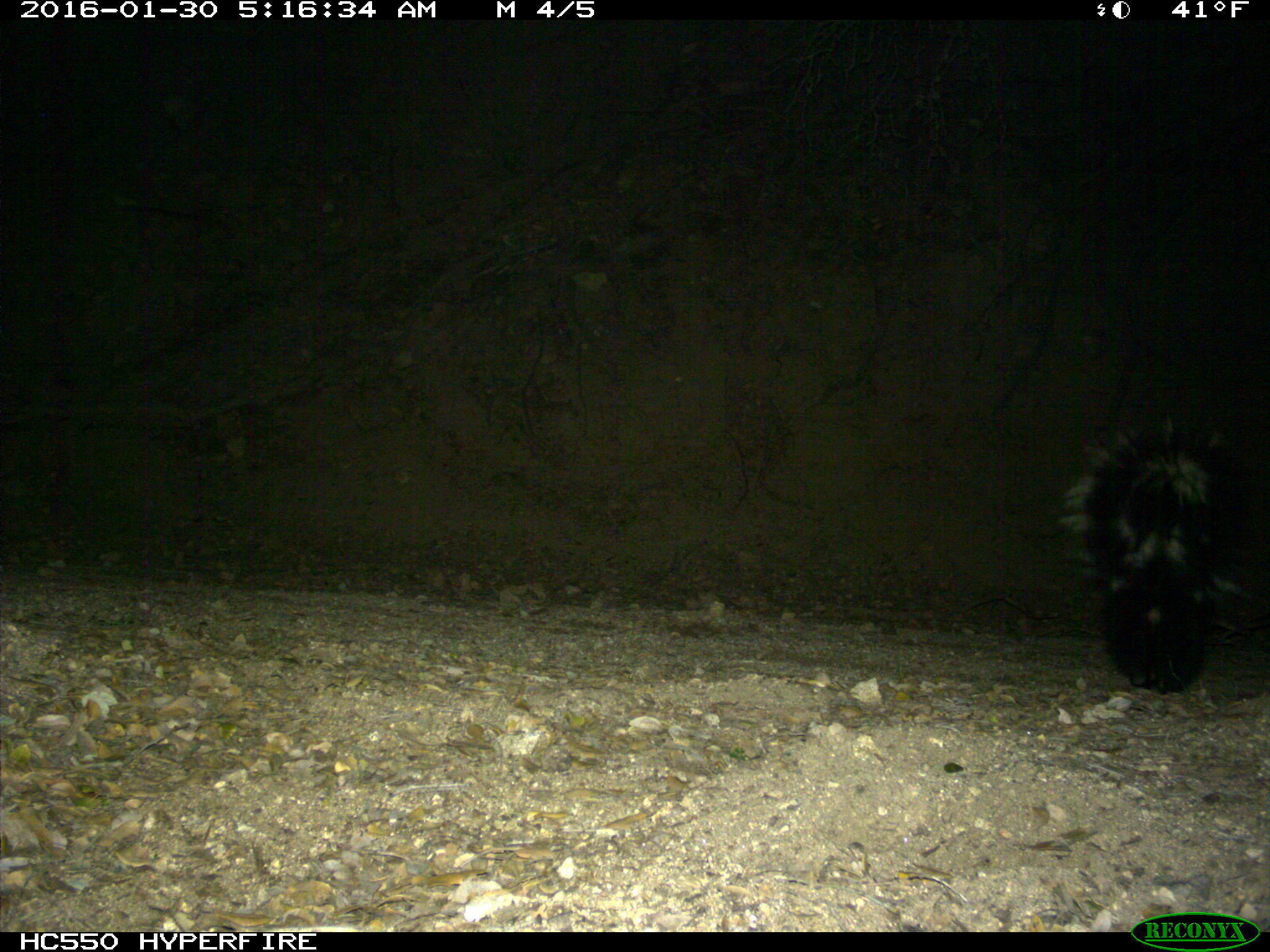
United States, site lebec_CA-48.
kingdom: Animalia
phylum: Chordata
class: Mammalia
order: Carnivora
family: Mephitidae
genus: Mephitis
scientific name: Mephitis mephitis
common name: striped skunk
Mephitis mephitis (striped skunk).